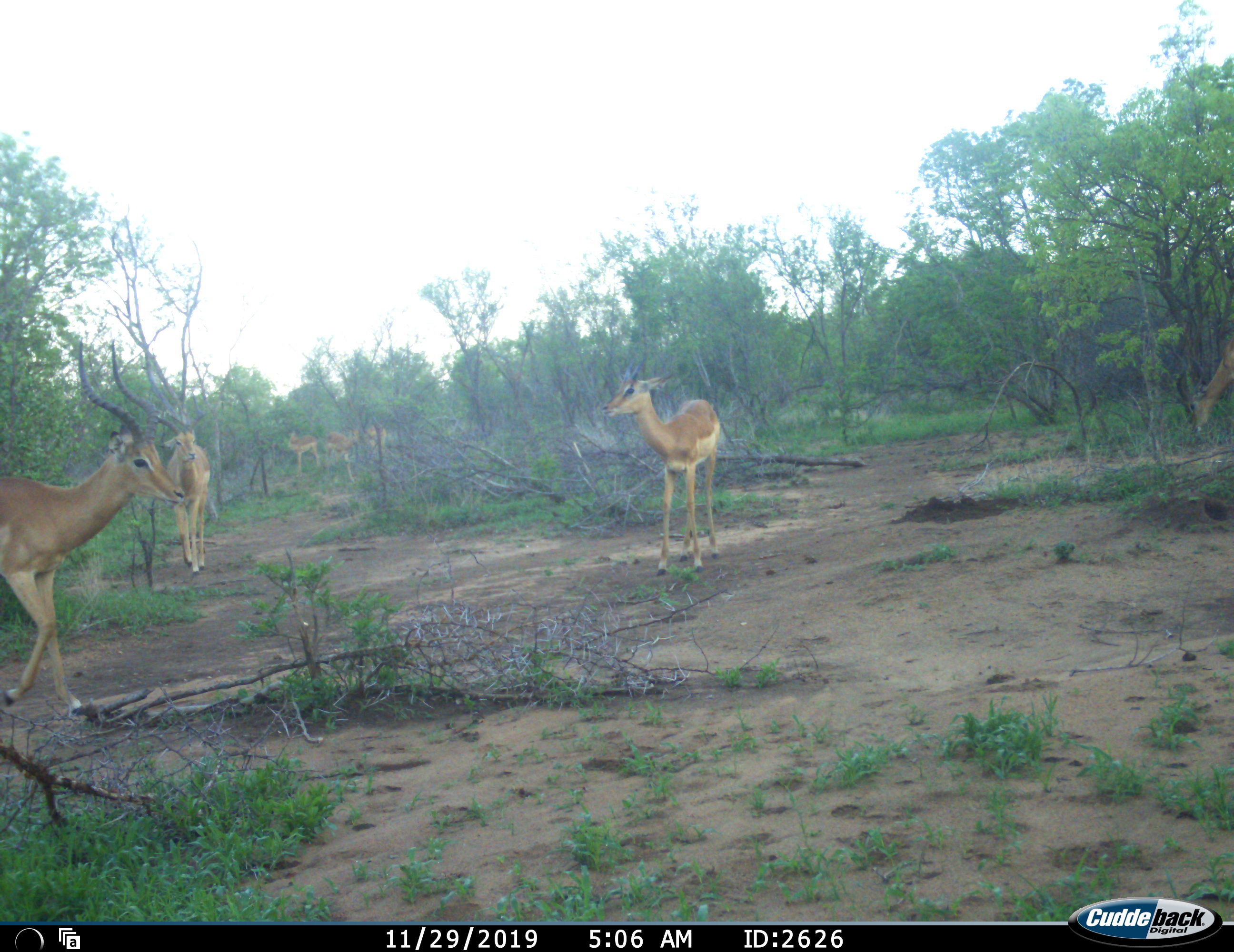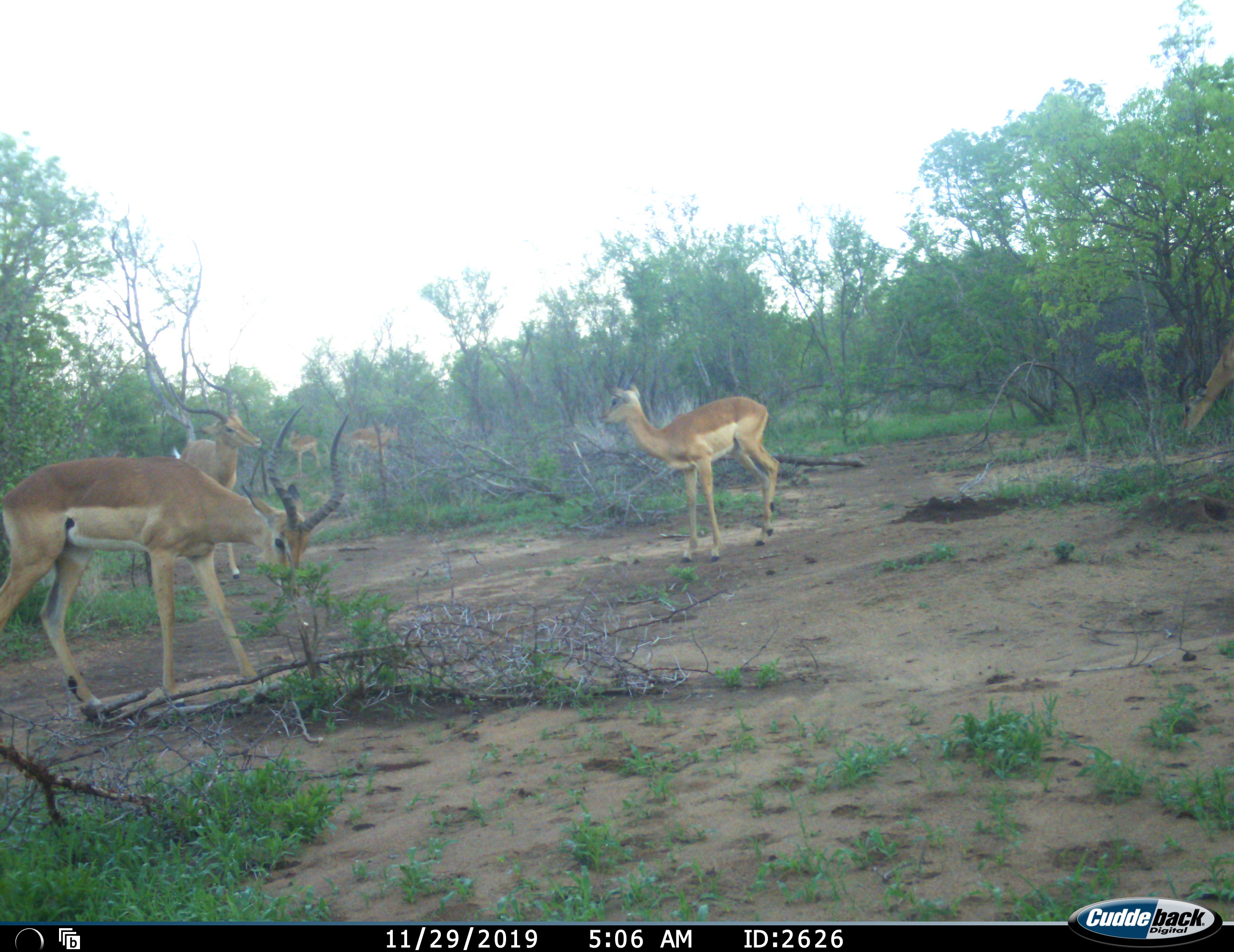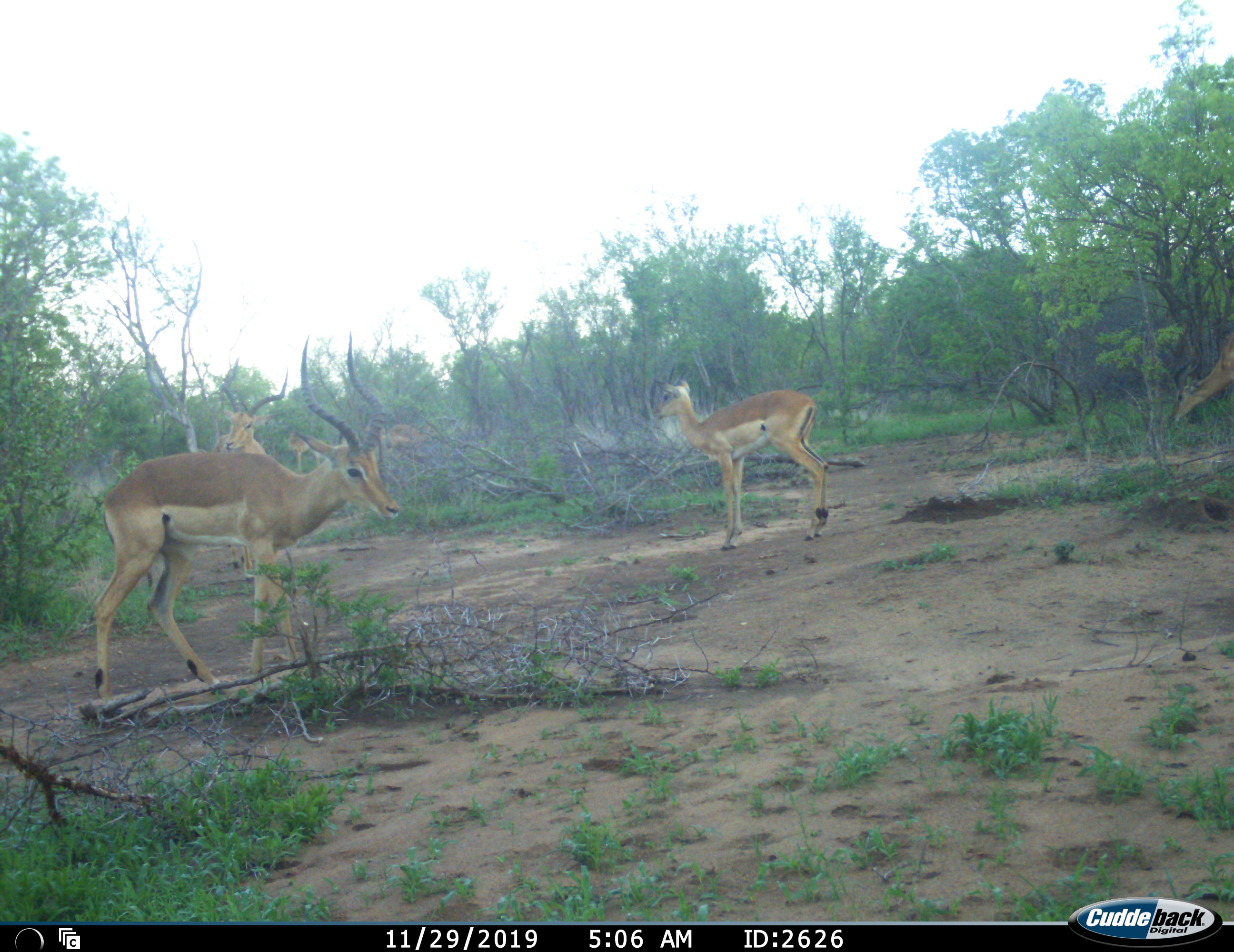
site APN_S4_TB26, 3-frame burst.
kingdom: Animalia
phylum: Chordata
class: Mammalia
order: Artiodactyla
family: Bovidae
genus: Aepyceros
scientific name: Aepyceros melampus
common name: impala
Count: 7.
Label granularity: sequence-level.